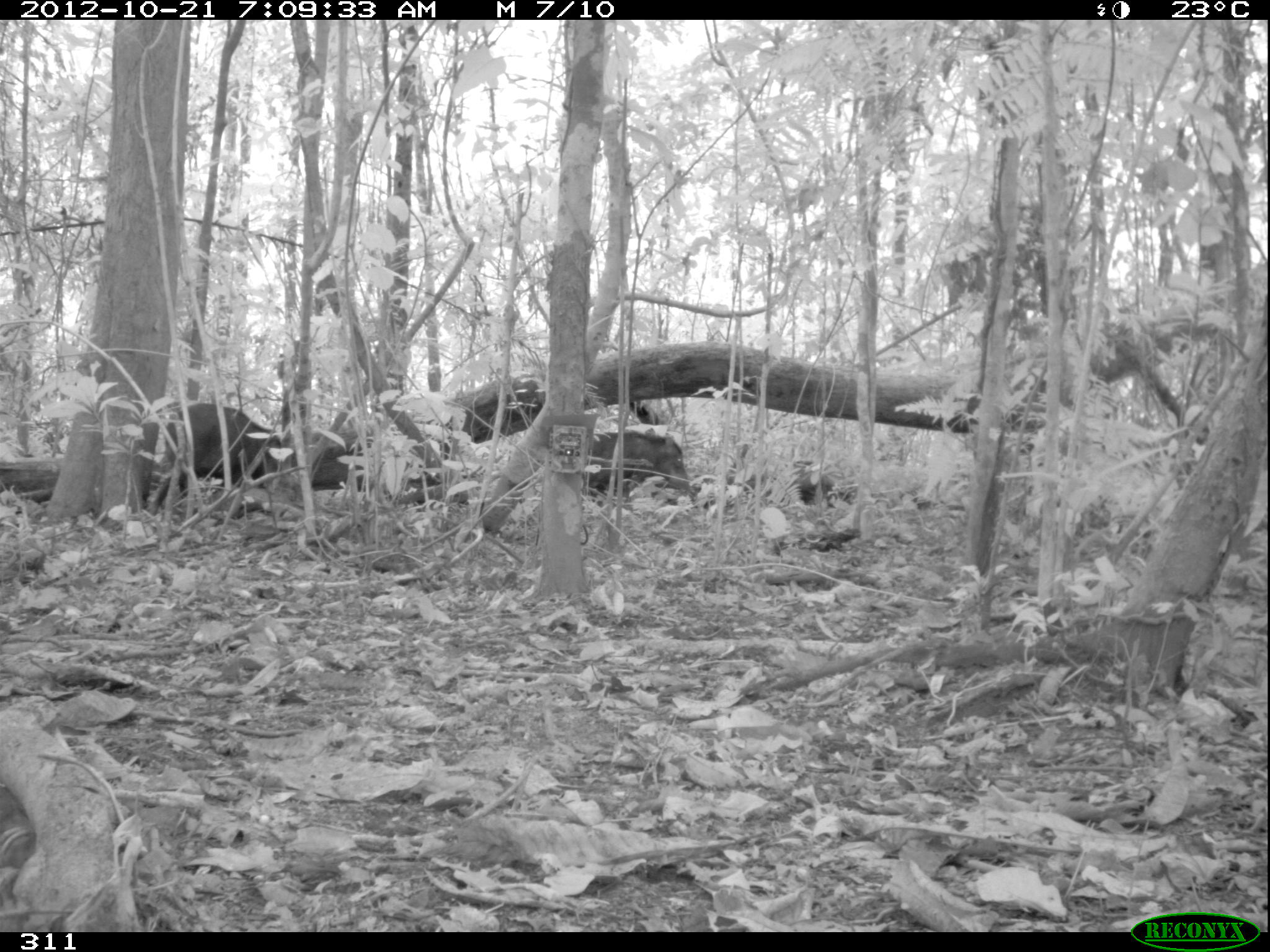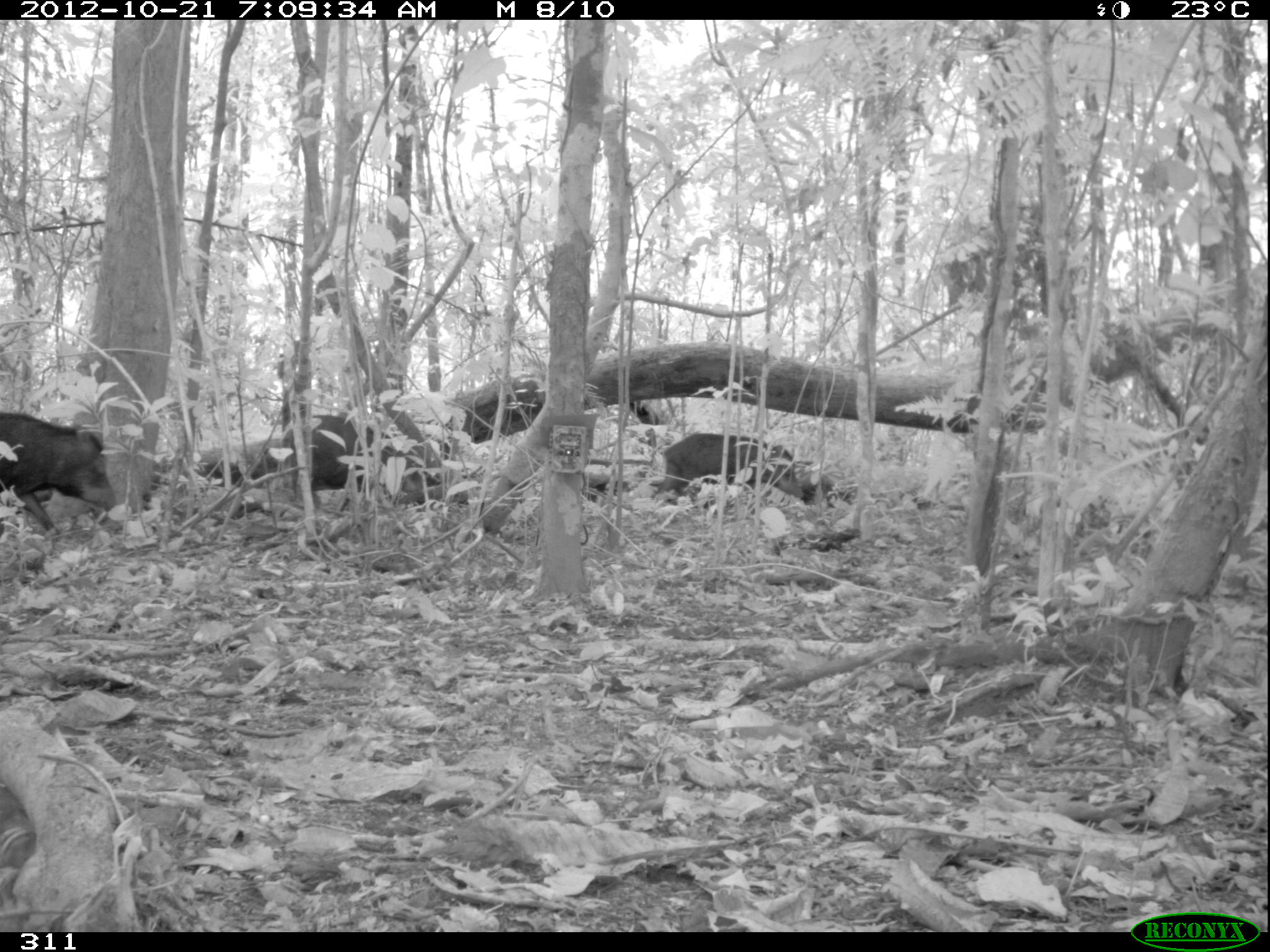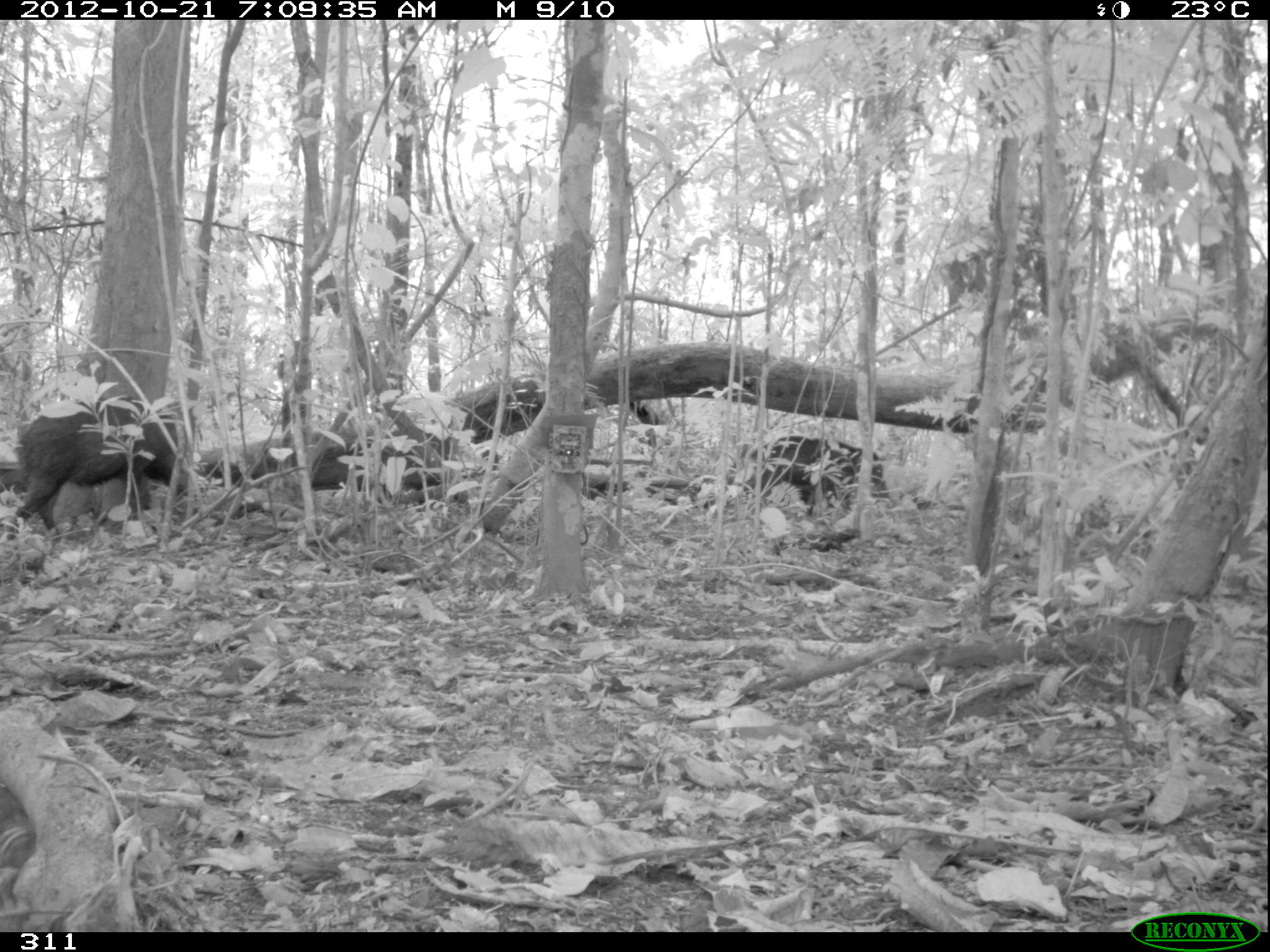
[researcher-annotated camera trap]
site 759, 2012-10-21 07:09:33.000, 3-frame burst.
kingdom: Animalia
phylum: Chordata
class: Mammalia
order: Artiodactyla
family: Tayassuidae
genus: Tayassu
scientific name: Tayassu pecari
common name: white-lipped peccary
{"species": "Tayassu pecari (white-lipped peccary)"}